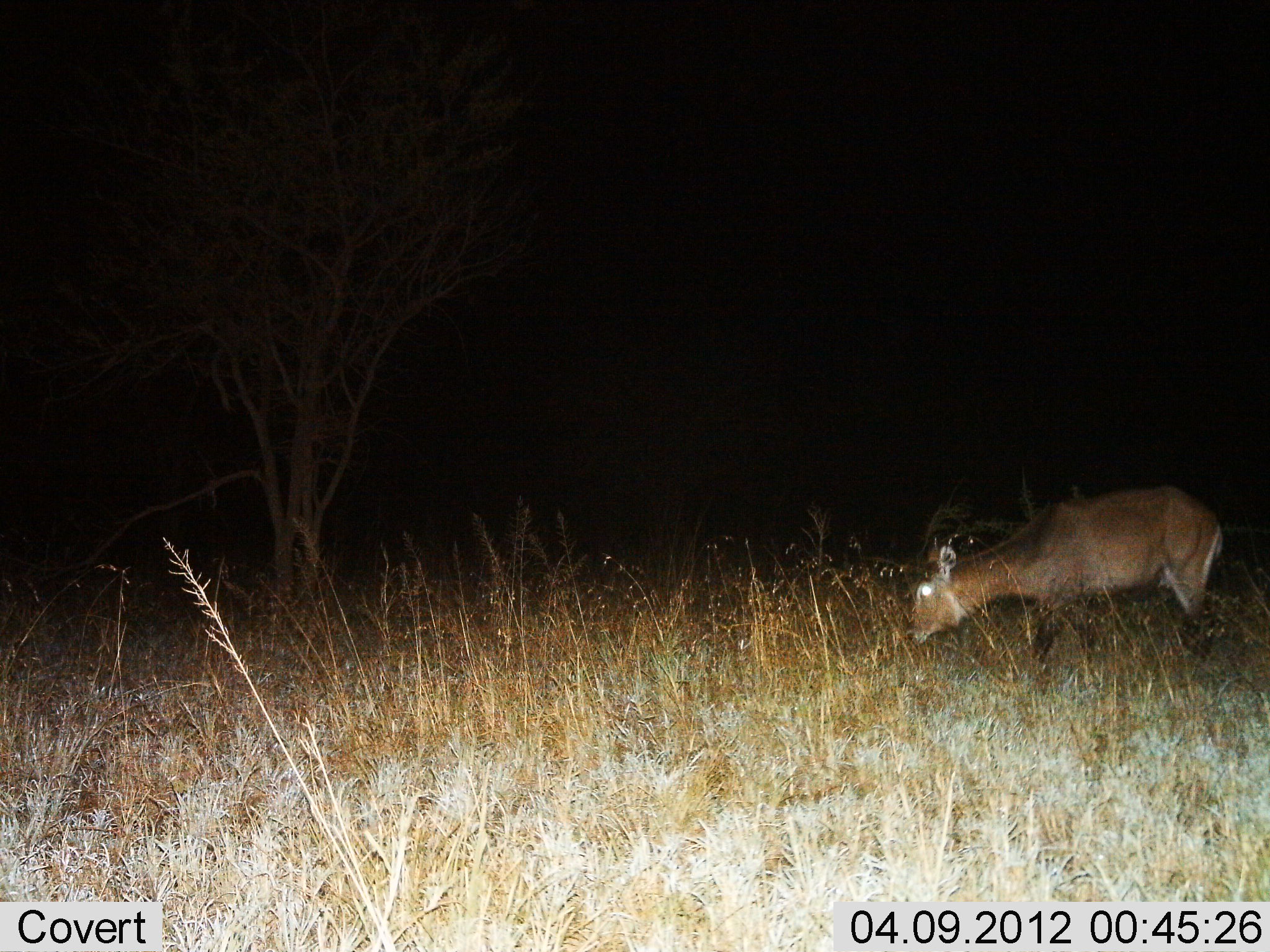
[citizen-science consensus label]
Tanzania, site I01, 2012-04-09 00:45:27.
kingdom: Animalia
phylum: Chordata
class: Mammalia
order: Artiodactyla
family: Bovidae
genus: Kobus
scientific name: Kobus ellipsiprymnus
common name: waterbuck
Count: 1.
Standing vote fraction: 23%.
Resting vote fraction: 0%.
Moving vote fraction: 23%.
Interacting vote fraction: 0%.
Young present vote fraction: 8%.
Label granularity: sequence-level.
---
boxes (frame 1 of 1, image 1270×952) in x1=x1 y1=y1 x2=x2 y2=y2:
animal: x1=908 y1=488 x2=1230 y2=698